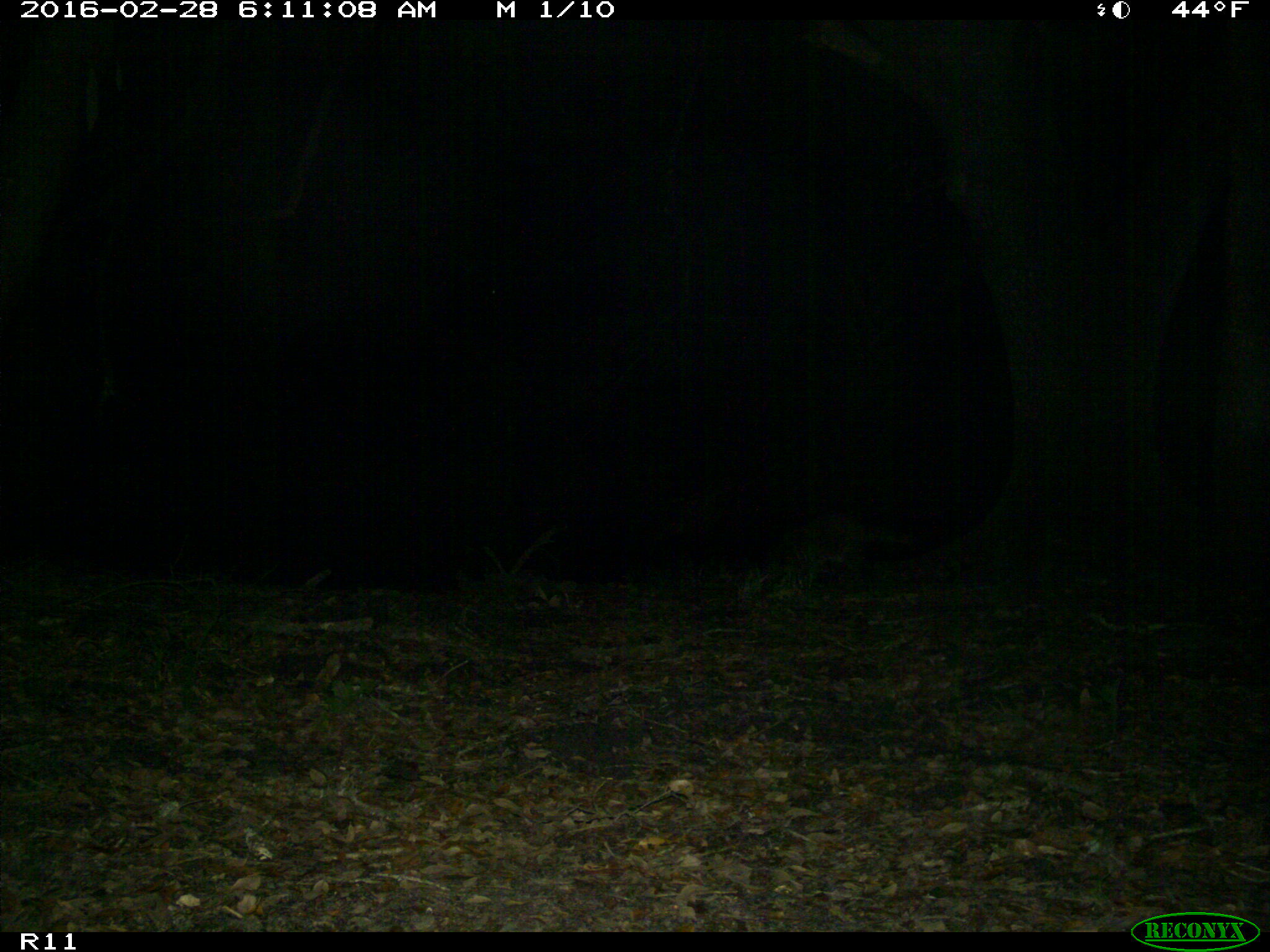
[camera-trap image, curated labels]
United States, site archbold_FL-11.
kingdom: Animalia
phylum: Chordata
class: Mammalia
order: Carnivora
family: Procyonidae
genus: Procyon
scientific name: Procyon lotor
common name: common raccoon